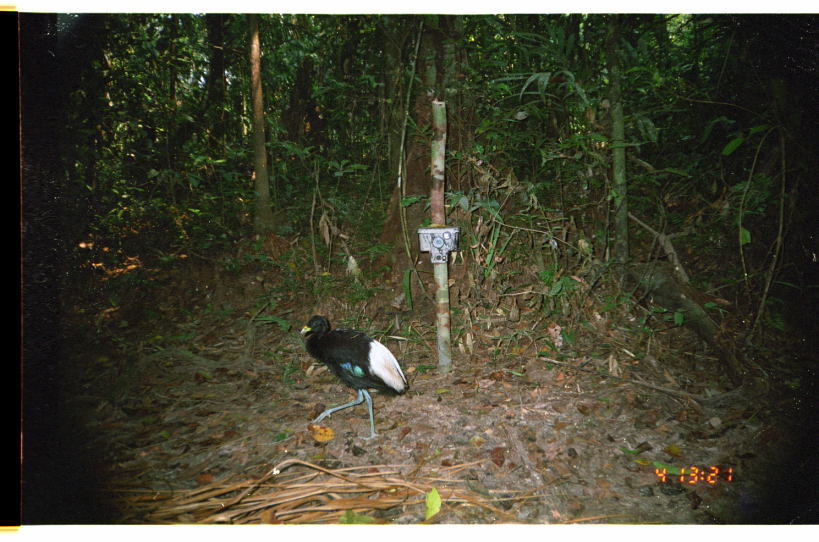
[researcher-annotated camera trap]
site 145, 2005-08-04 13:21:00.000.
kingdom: Animalia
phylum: Chordata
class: Aves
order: Gruiformes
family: Psophiidae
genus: Psophia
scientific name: Psophia leucoptera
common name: pale-winged trumpeter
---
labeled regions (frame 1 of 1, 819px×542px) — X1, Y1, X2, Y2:
psophia leucoptera: 298, 313, 410, 440